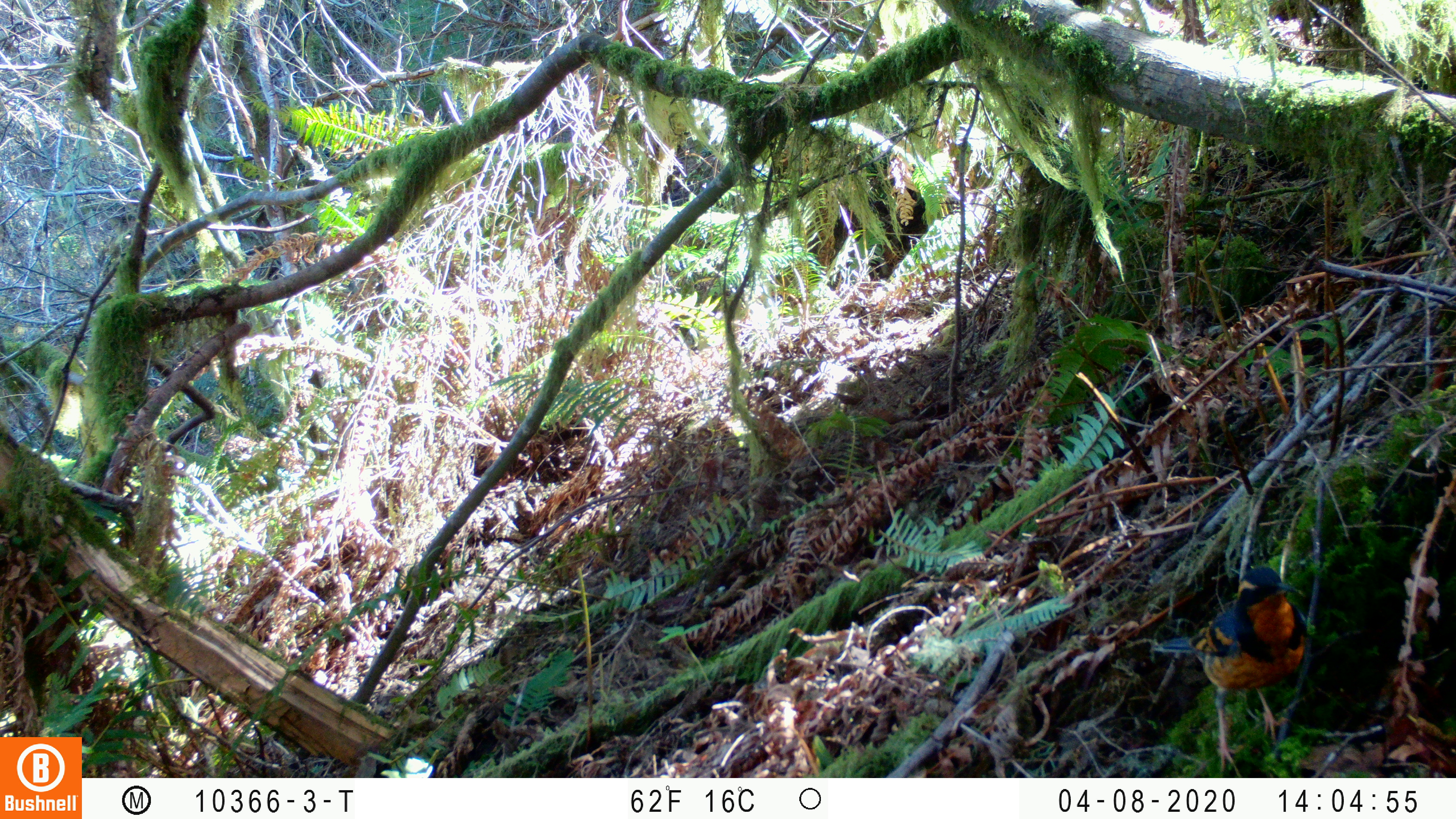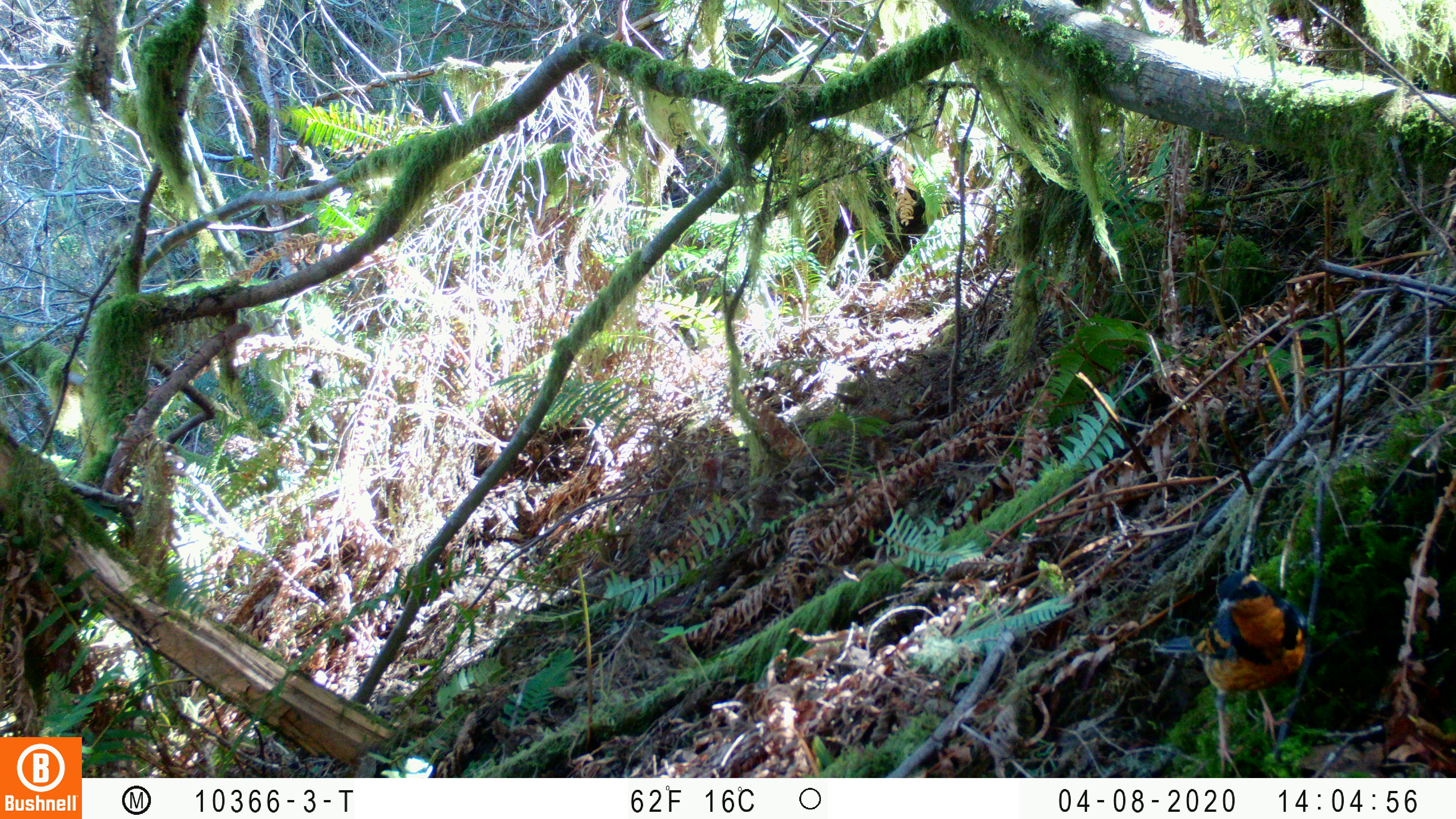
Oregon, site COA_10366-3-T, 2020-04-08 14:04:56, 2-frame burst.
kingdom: Animalia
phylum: Chordata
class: Aves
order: Passeriformes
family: Turdidae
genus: Ixoreus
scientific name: Ixoreus naevius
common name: varied thrush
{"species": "varied thrush (Ixoreus naevius)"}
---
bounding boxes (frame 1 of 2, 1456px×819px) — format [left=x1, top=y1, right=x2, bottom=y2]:
varied thrush: [left=1157, top=568, right=1301, bottom=764]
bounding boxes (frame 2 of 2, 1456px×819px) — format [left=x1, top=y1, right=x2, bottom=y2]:
varied thrush: [left=1158, top=572, right=1310, bottom=758]